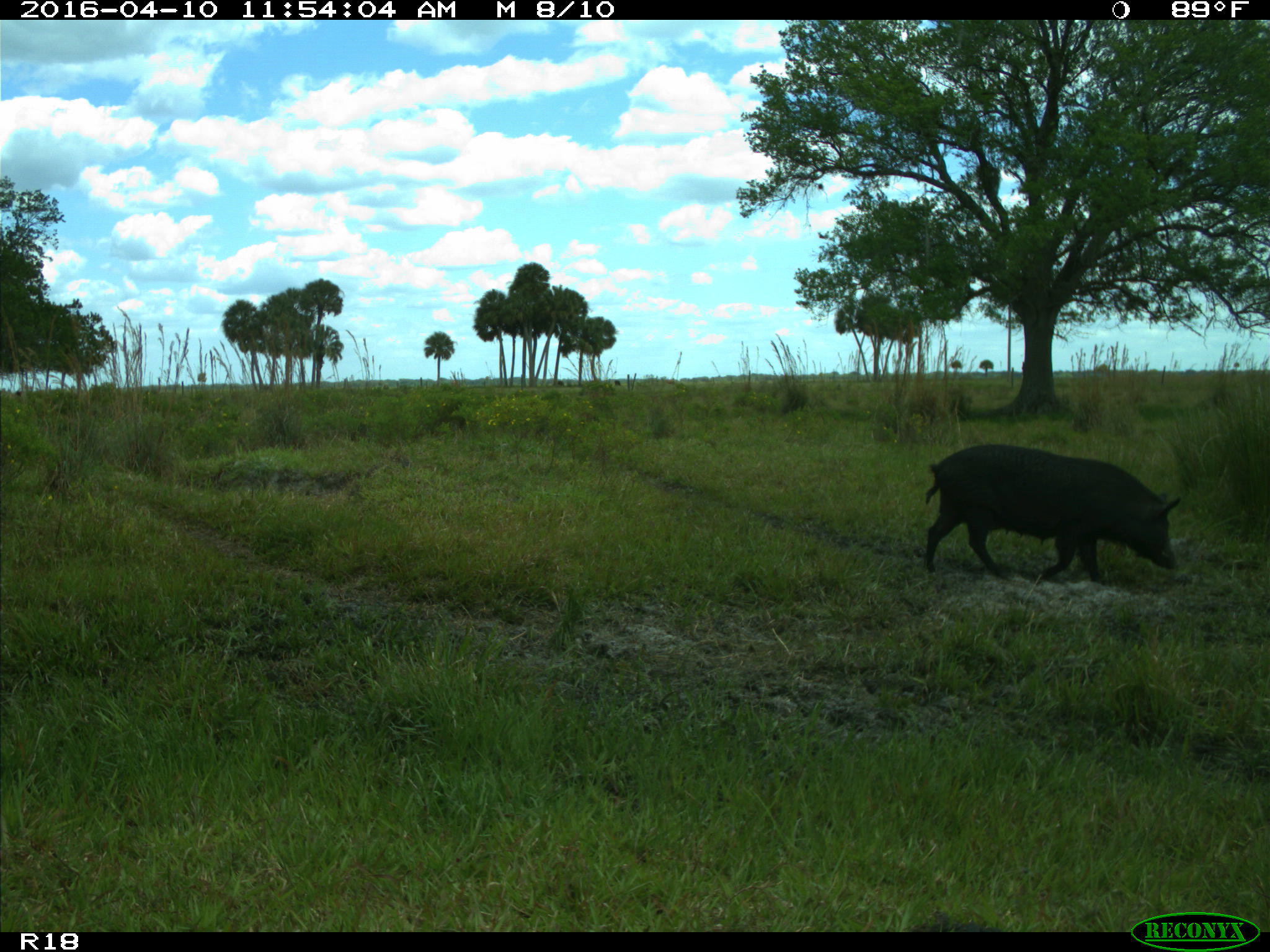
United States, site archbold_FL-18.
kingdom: Animalia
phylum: Chordata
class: Mammalia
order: Artiodactyla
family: Suidae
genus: Sus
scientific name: Sus scrofa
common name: wild boar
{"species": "Sus scrofa (wild boar)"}